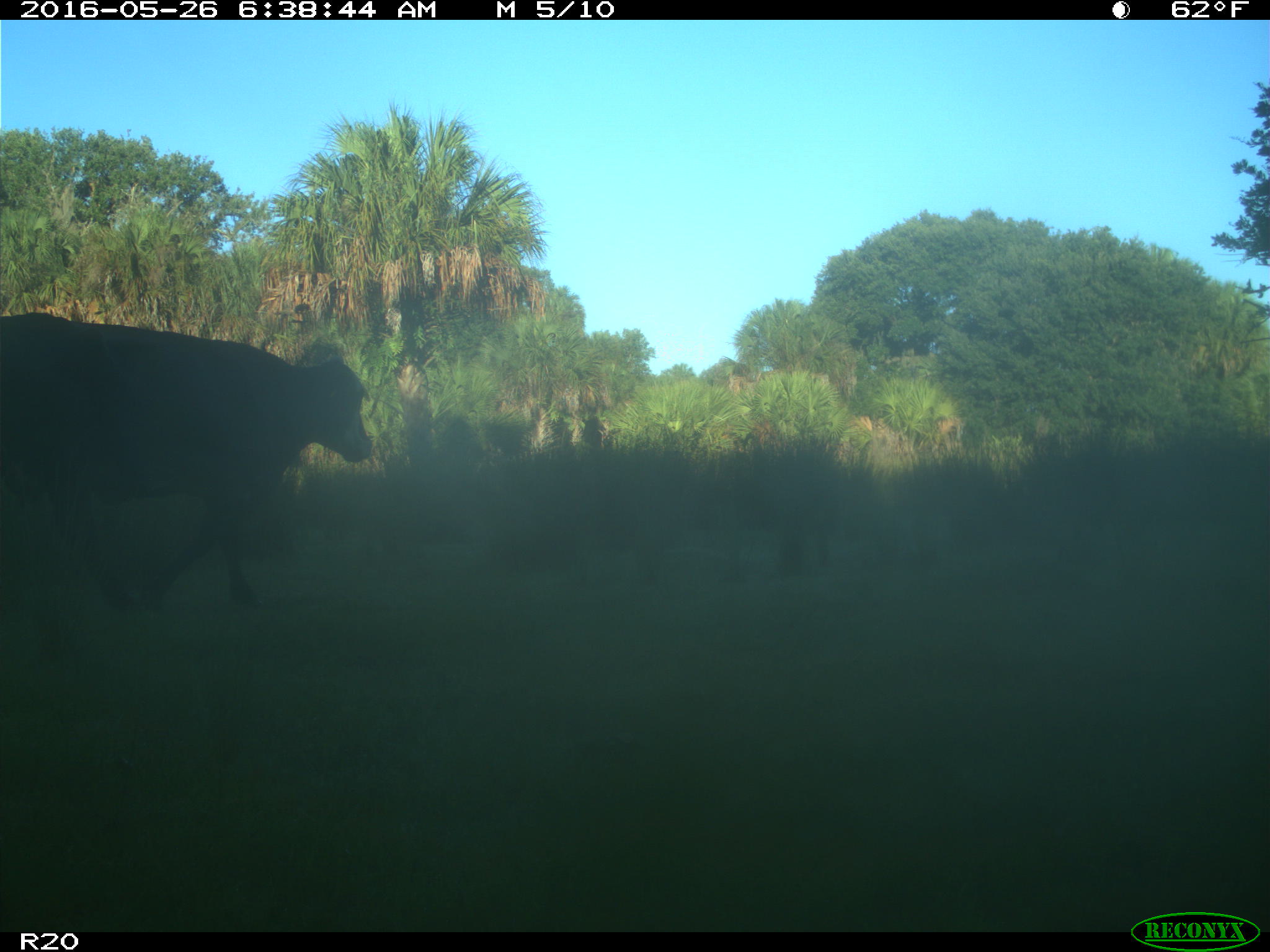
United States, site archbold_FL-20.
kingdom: Animalia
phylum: Chordata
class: Mammalia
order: Artiodactyla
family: Bovidae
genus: Bos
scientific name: Bos taurus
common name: domestic cow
Bos taurus (domestic cow).